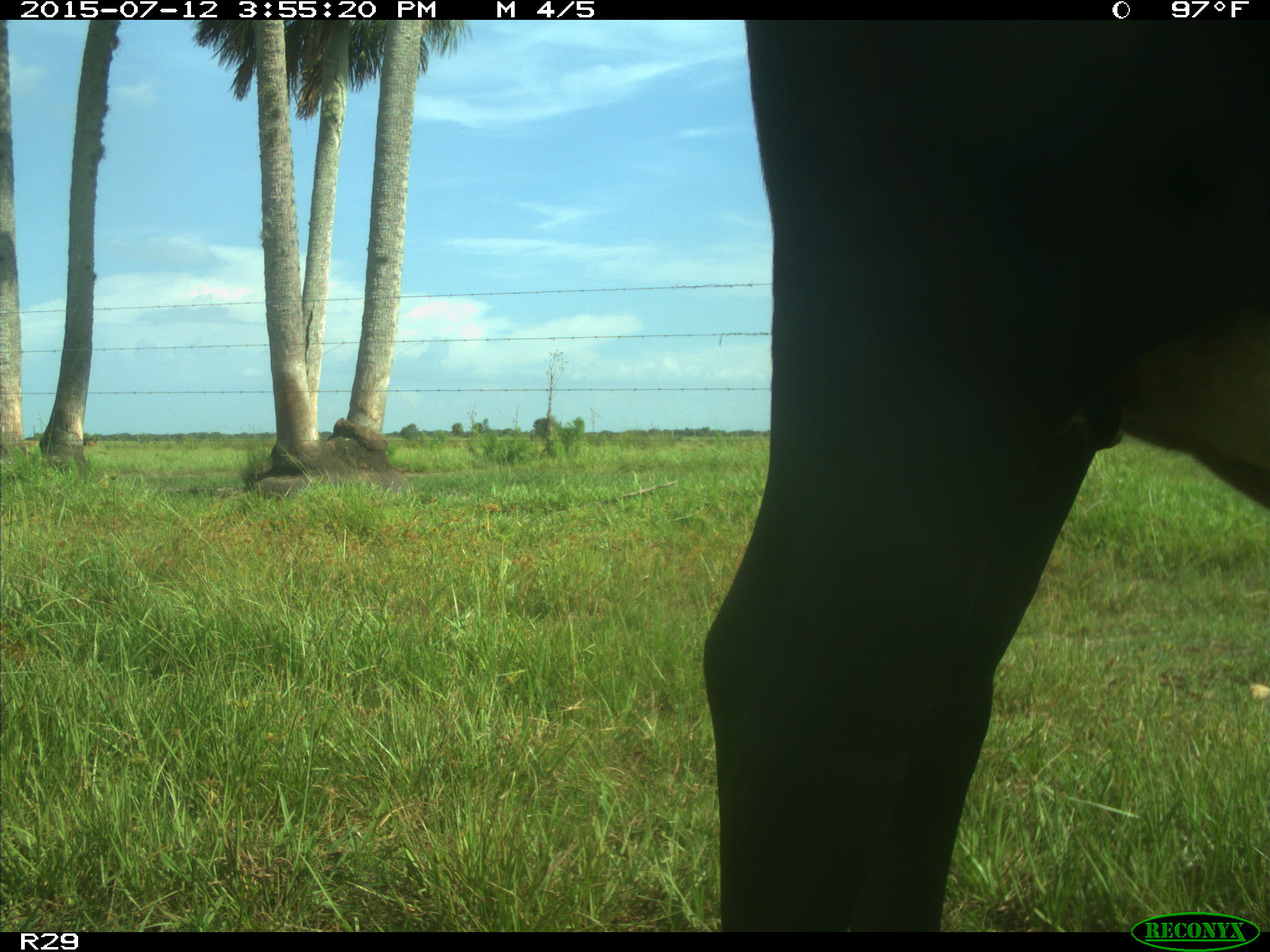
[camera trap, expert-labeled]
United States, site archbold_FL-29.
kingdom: Animalia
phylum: Chordata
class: Mammalia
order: Artiodactyla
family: Bovidae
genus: Bos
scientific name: Bos taurus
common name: domestic cow